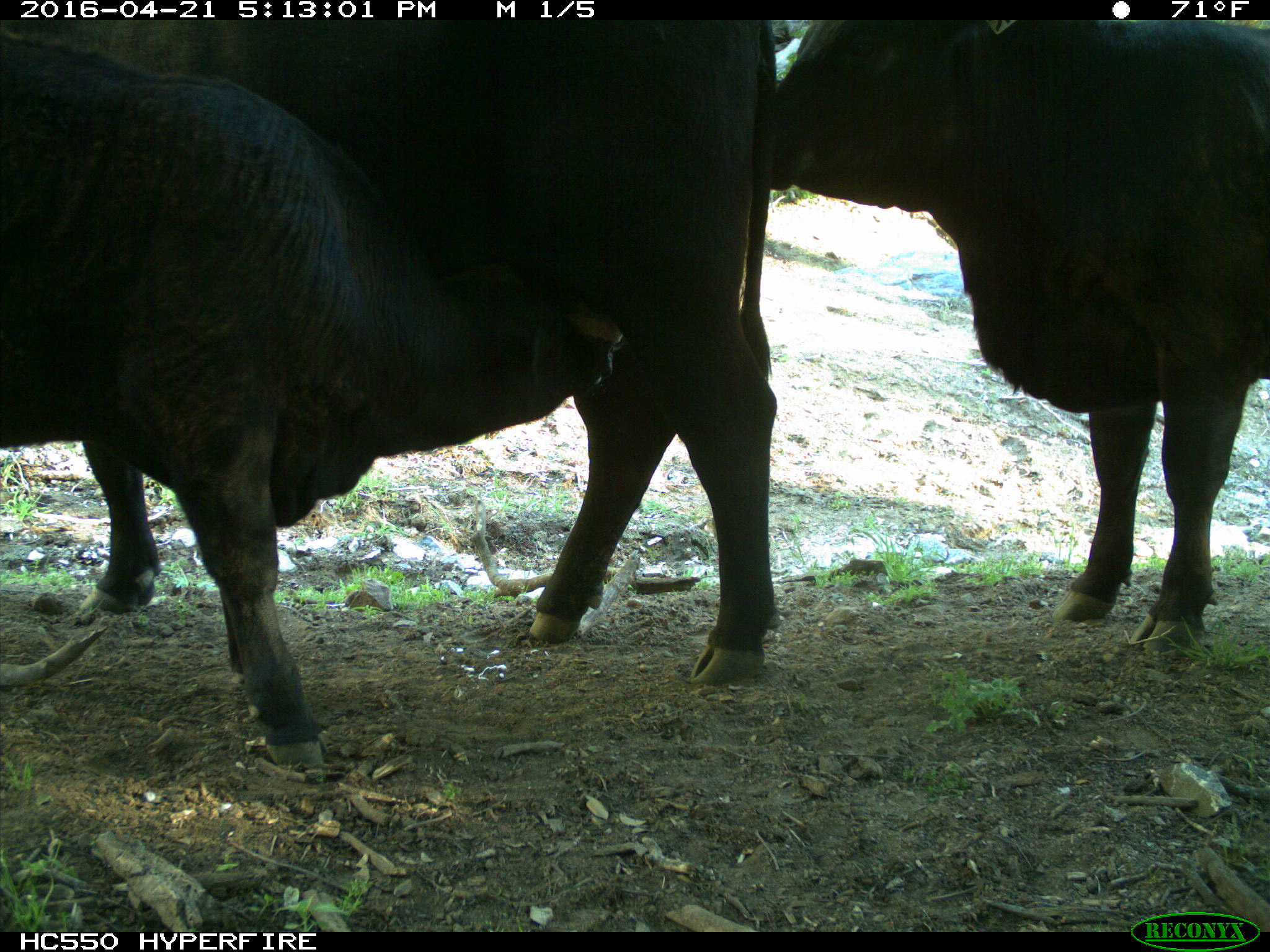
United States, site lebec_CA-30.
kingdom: Animalia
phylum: Chordata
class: Mammalia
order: Artiodactyla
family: Bovidae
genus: Bos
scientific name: Bos taurus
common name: domestic cow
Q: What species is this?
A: Bos taurus (domestic cow).